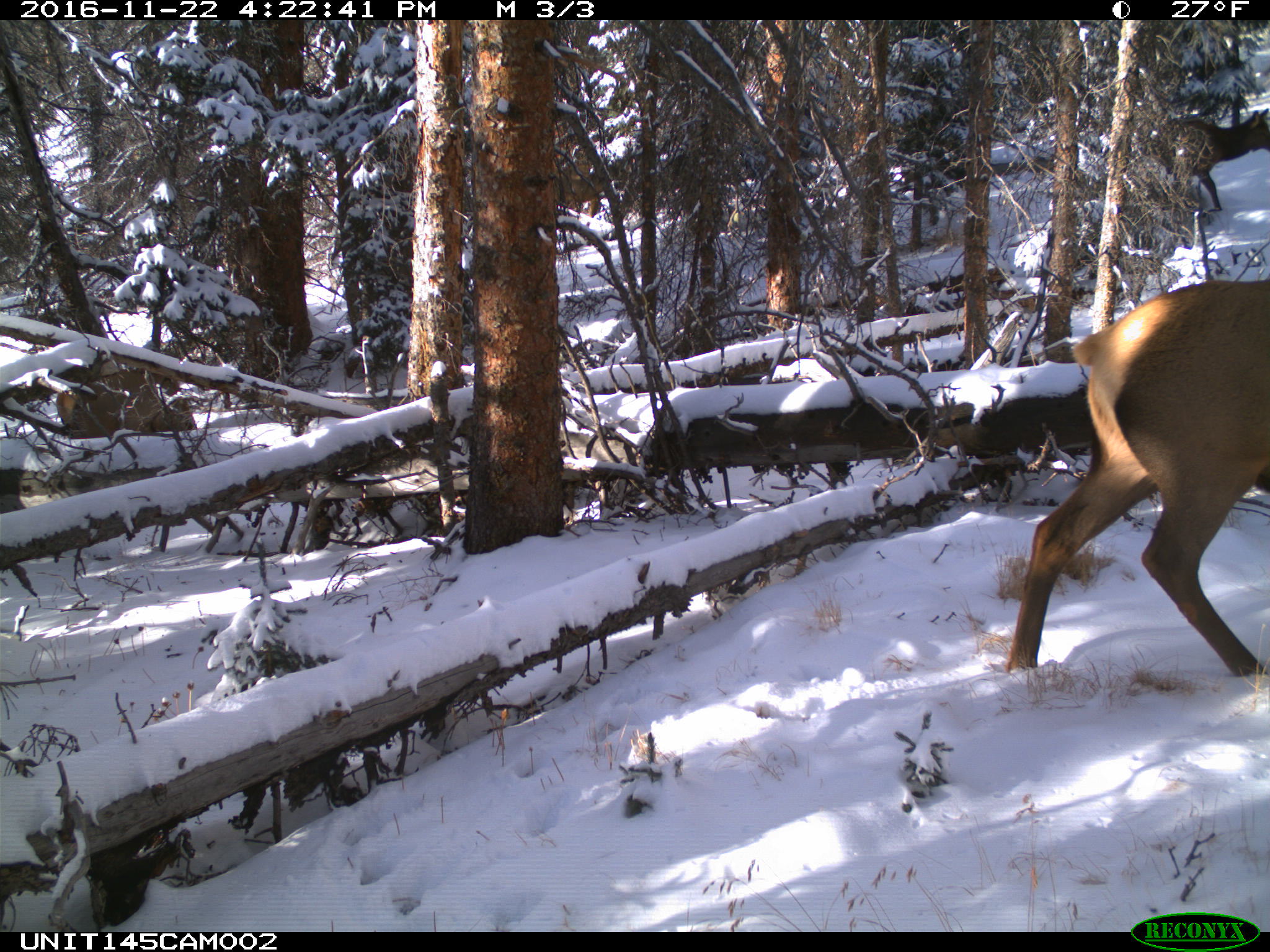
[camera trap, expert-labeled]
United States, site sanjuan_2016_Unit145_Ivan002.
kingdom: Animalia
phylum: Chordata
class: Mammalia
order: Artiodactyla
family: Cervidae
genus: Cervus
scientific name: Cervus elaphus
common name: red deer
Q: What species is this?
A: Cervus elaphus (red deer).